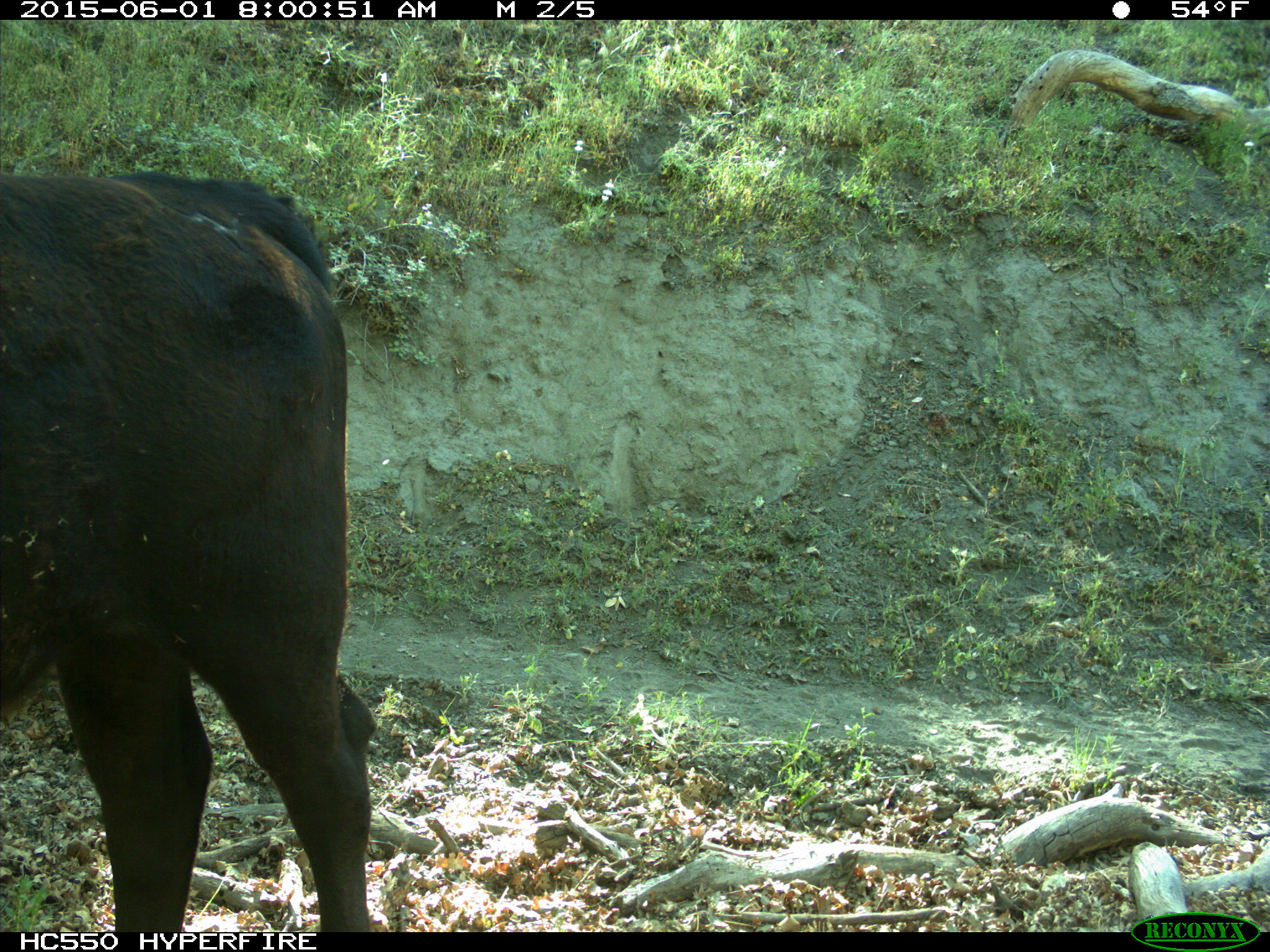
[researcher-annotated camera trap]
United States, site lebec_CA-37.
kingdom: Animalia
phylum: Chordata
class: Mammalia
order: Artiodactyla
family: Bovidae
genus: Bos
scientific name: Bos taurus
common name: domestic cow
Bos taurus (domestic cow).